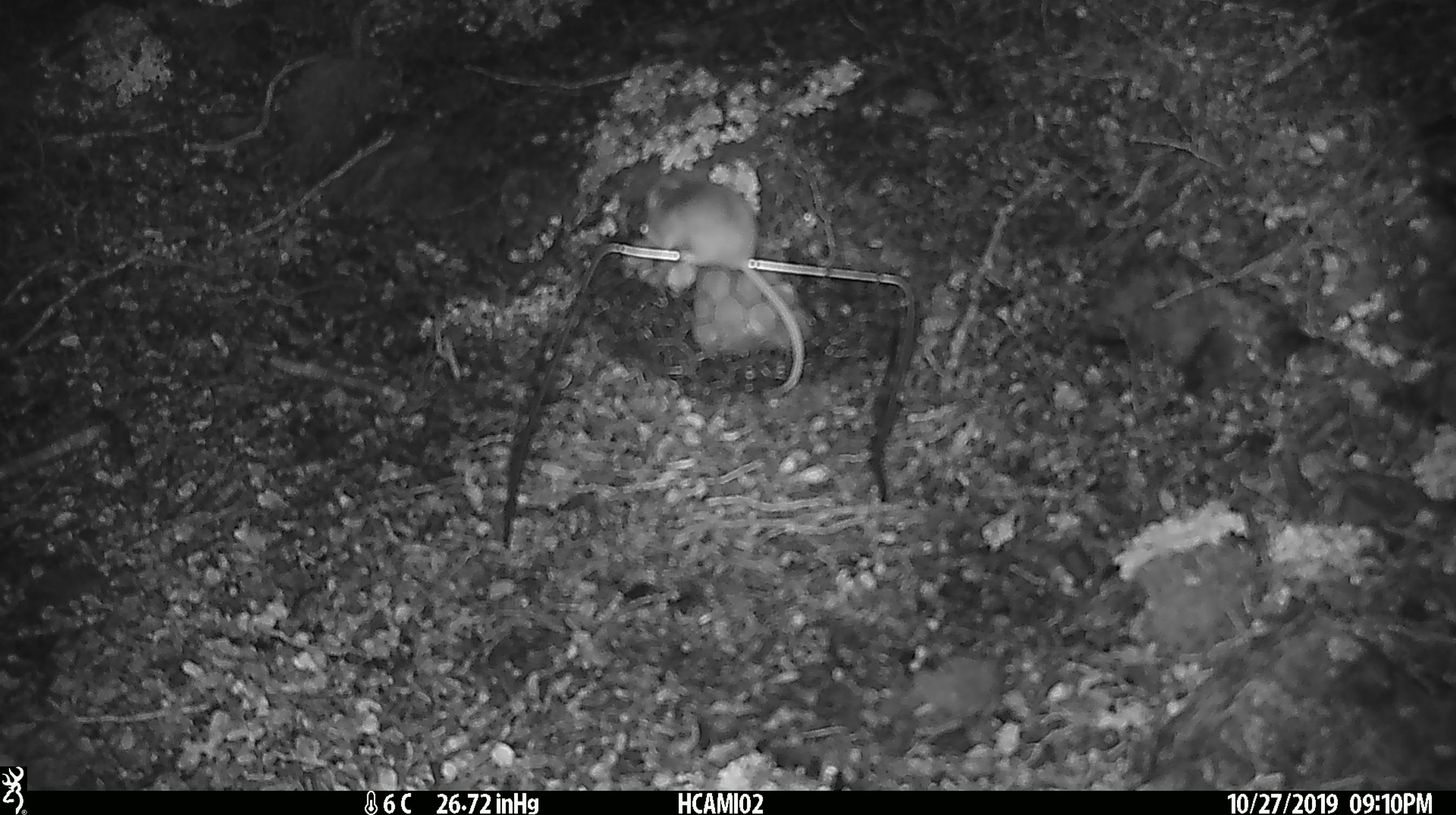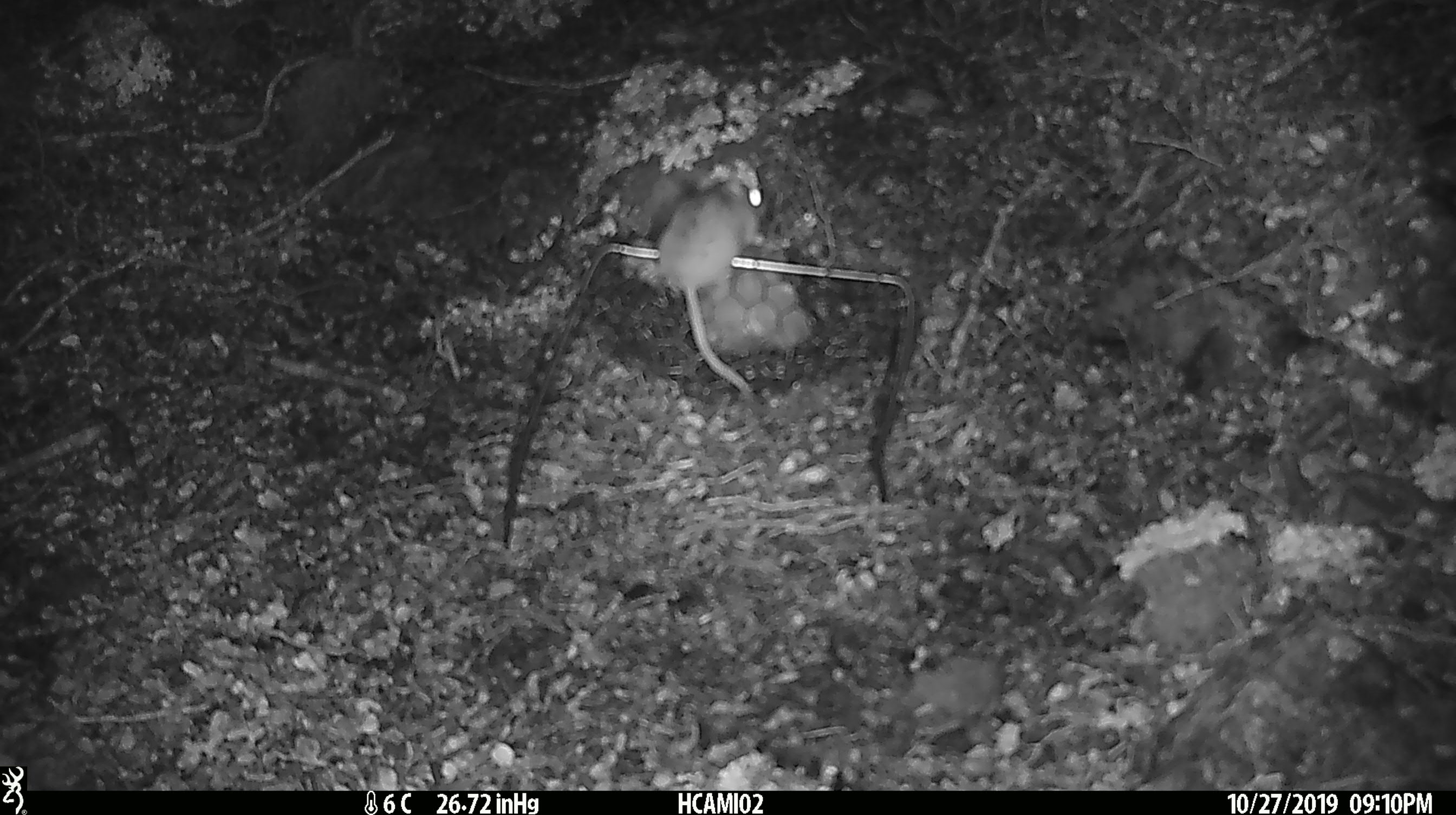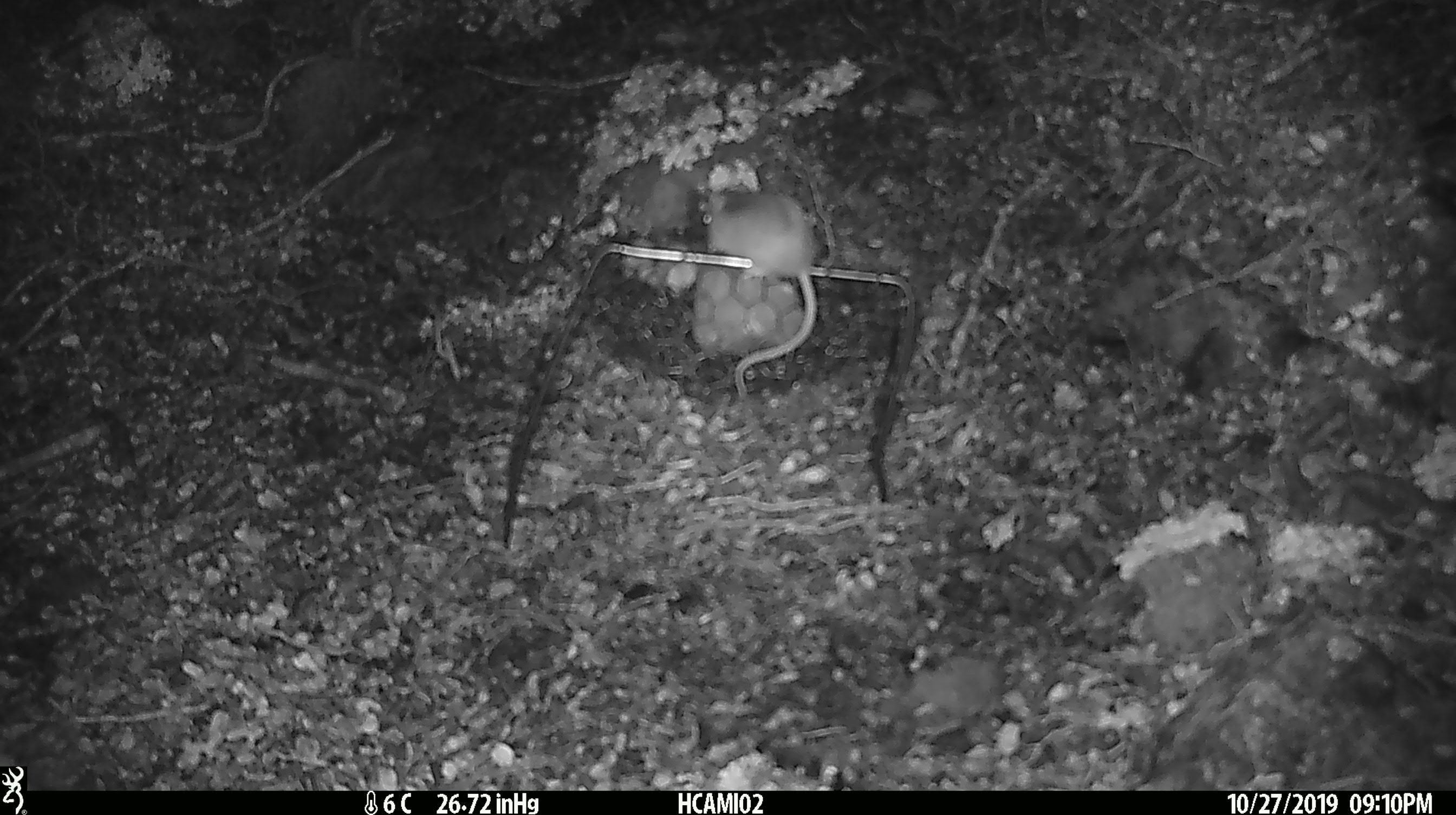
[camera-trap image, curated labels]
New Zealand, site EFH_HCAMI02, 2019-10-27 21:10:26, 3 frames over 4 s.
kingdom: Animalia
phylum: Chordata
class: Mammalia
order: Rodentia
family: Muridae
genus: Mus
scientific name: Mus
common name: mouse